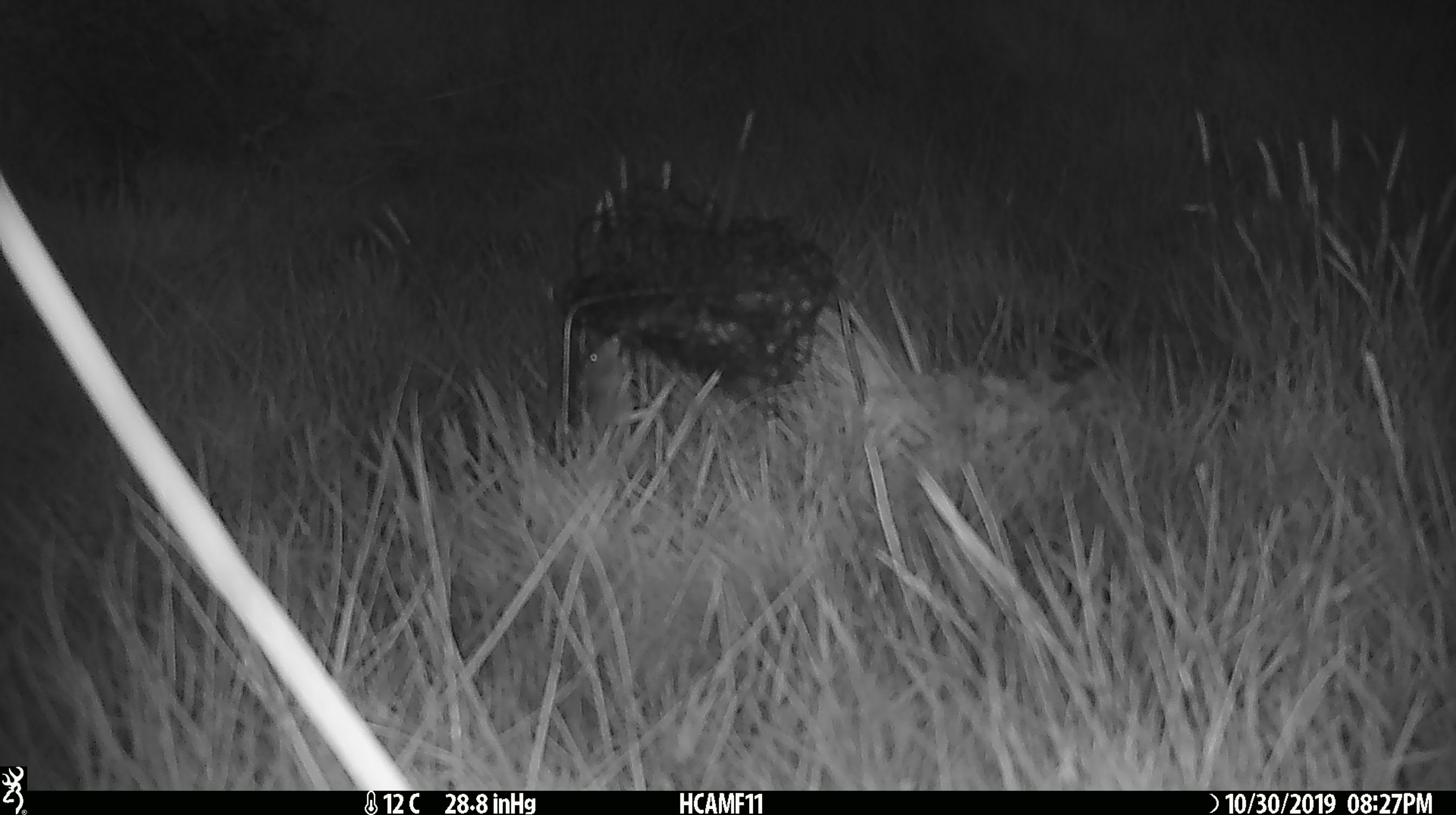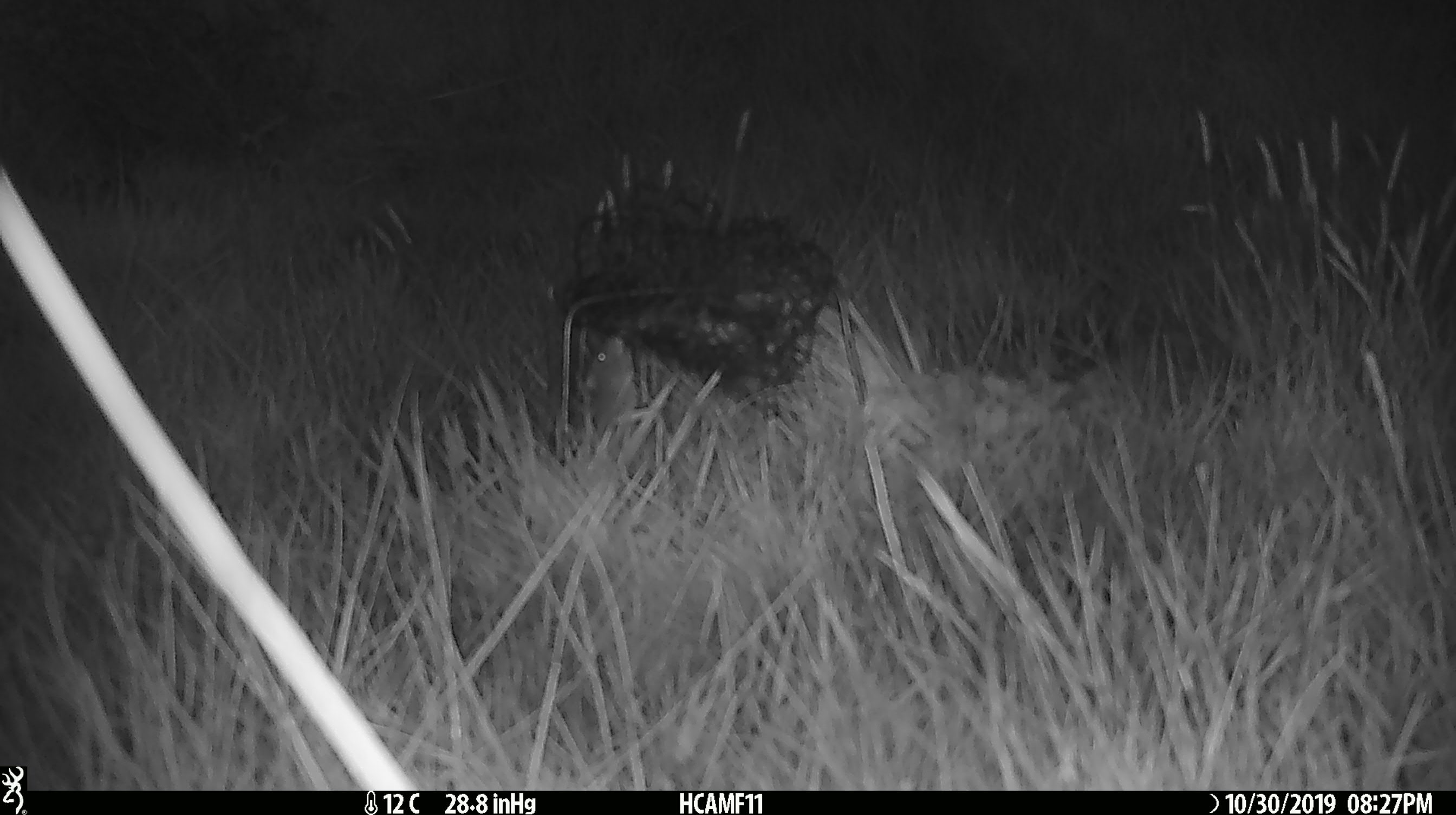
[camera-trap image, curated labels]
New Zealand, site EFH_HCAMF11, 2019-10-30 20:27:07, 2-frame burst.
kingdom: Animalia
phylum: Chordata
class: Mammalia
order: Rodentia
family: Muridae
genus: Mus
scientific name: Mus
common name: mouse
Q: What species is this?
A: Mouse (Mus).